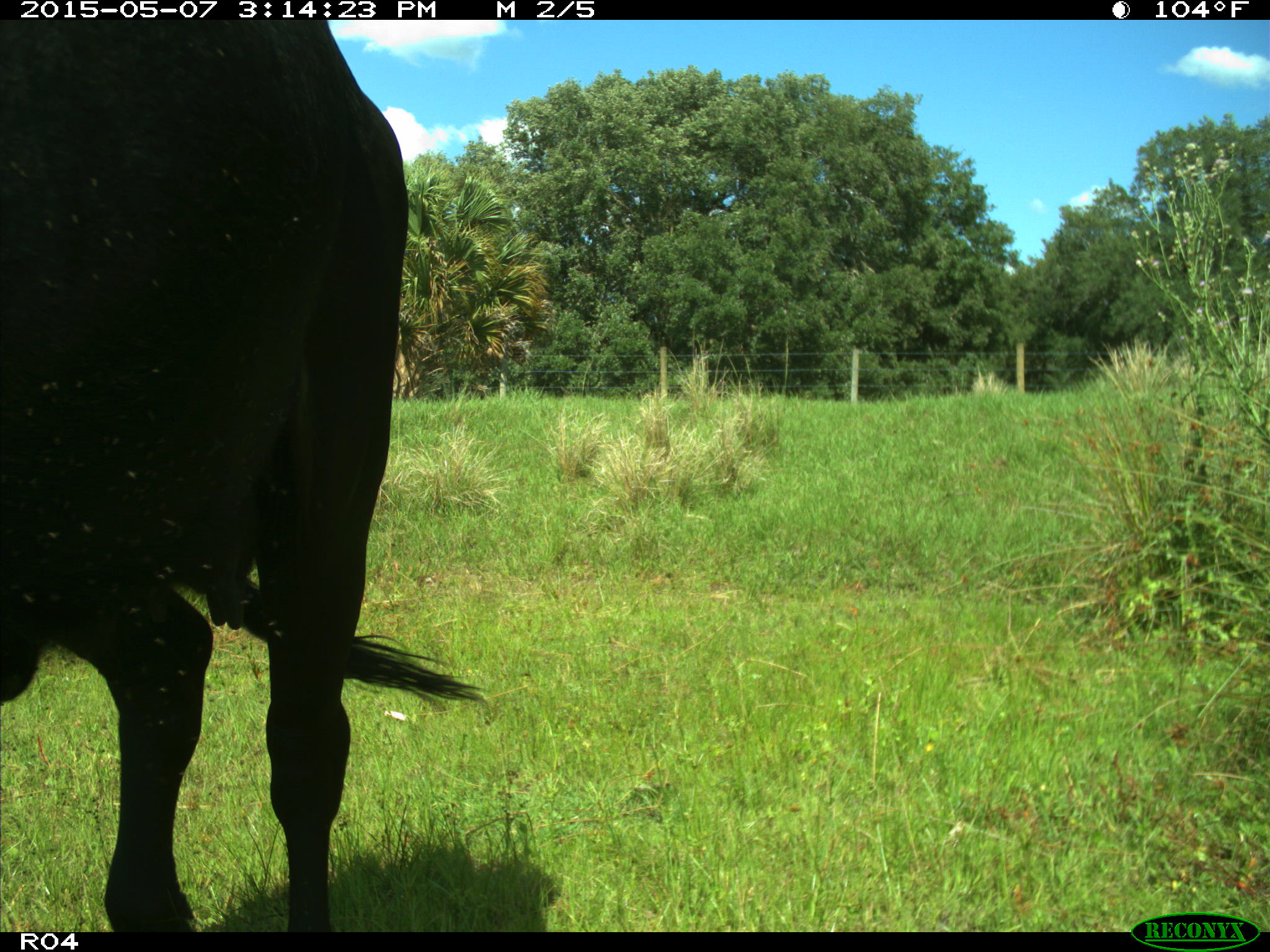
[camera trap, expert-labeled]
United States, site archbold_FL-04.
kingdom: Animalia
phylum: Chordata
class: Mammalia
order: Artiodactyla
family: Bovidae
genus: Bos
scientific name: Bos taurus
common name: domestic cow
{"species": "Bos taurus (domestic cow)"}